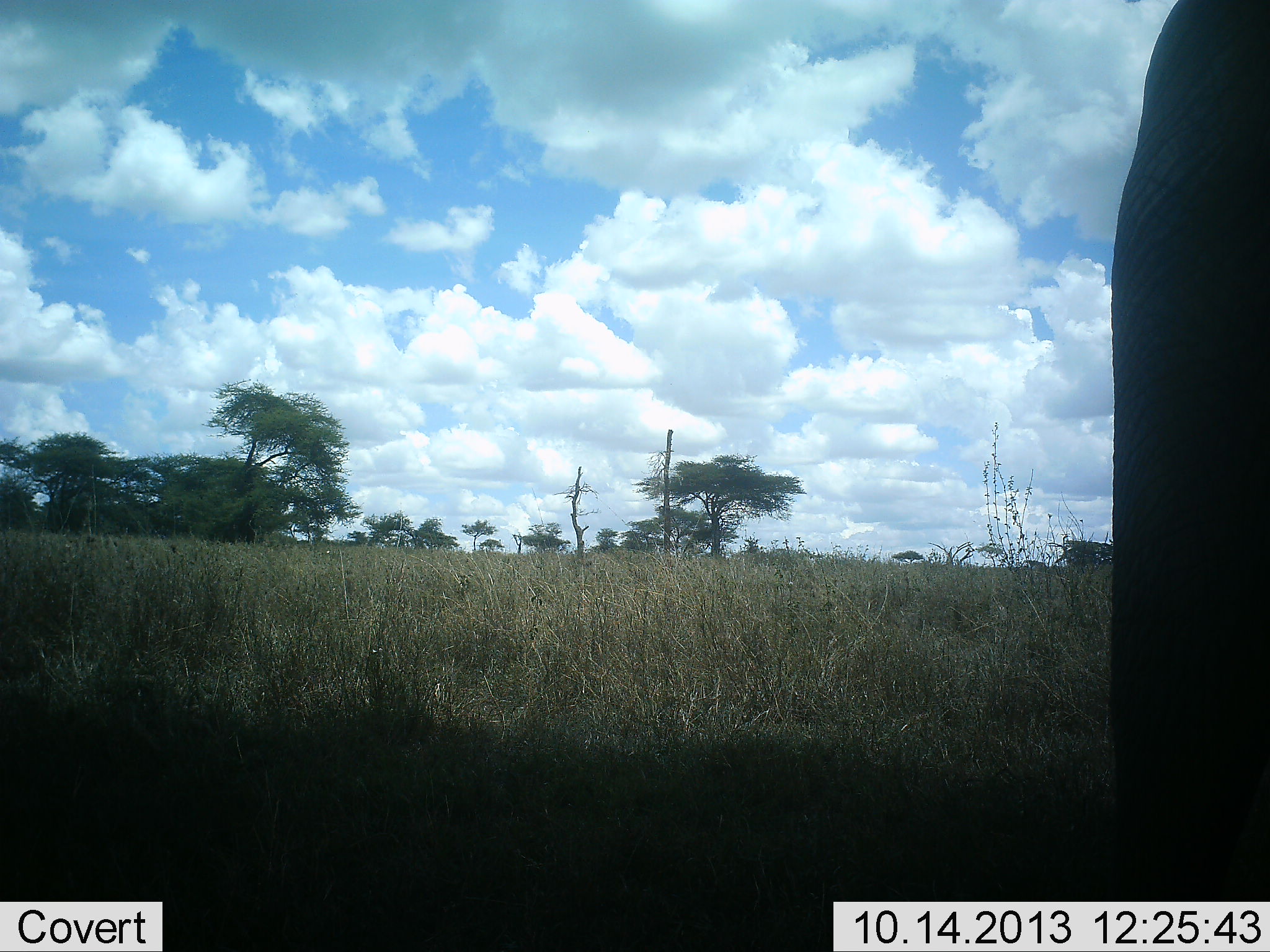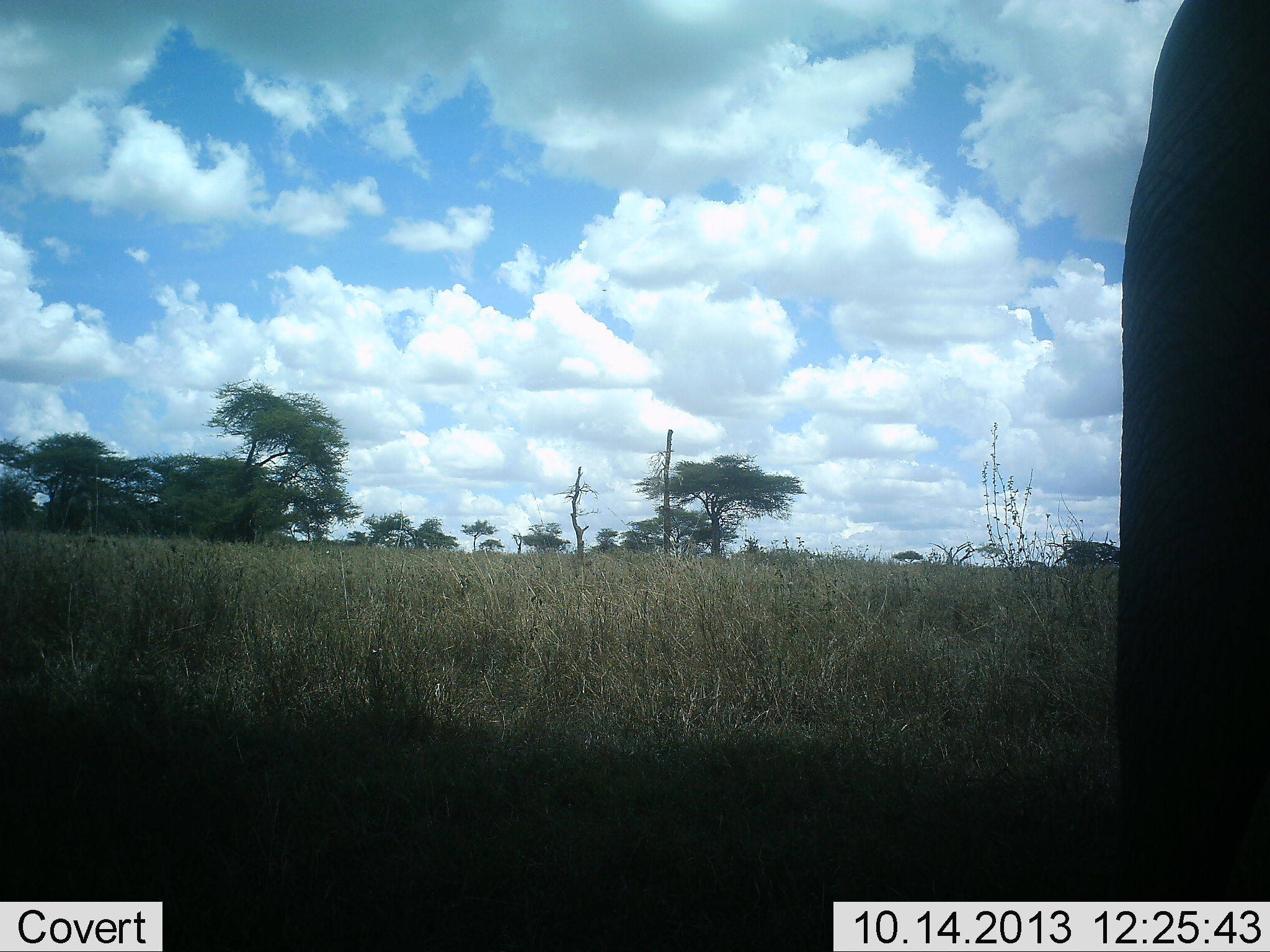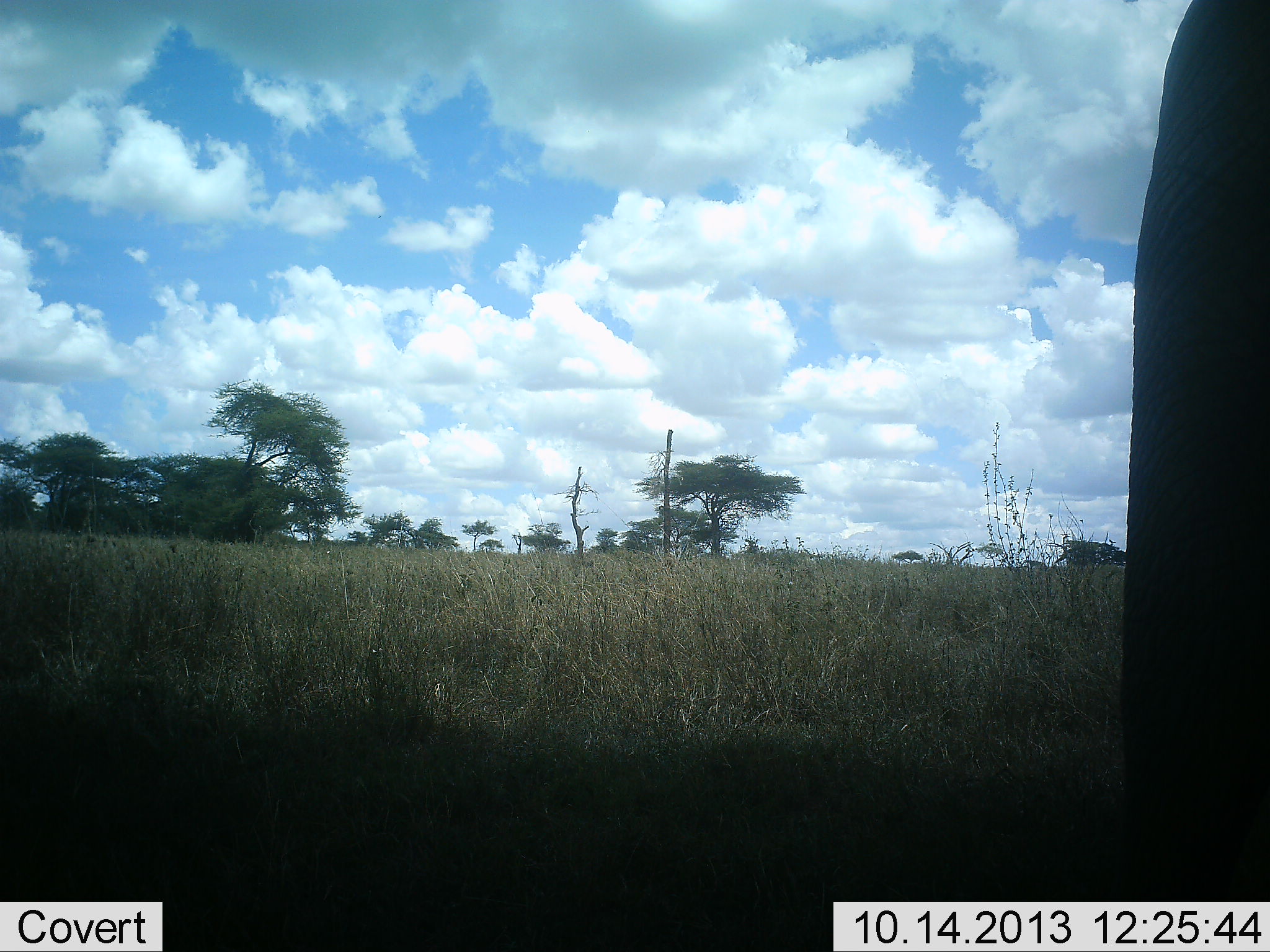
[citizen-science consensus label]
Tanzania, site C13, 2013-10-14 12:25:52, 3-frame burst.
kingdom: Animalia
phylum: Chordata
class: Mammalia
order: Proboscidea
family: Elephantidae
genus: Loxodonta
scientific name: Loxodonta africana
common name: african bush elephant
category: elephant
Elephant (african bush elephant) (Loxodonta africana), count 1. Behavior (volunteer vote fractions): standing 85%, resting 0%, moving 12%, interacting 4%. Young present (vote fraction): 0%. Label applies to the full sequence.